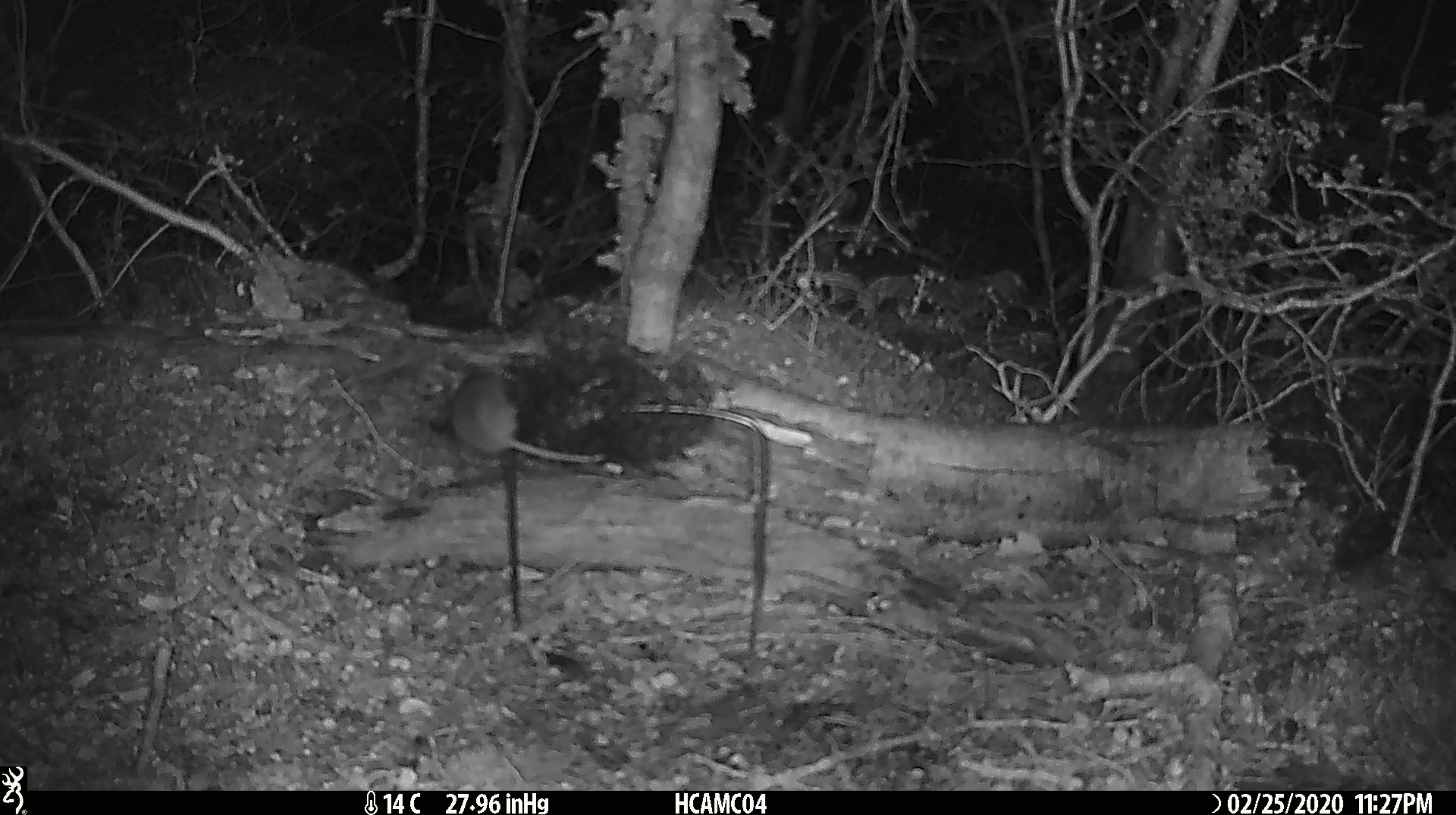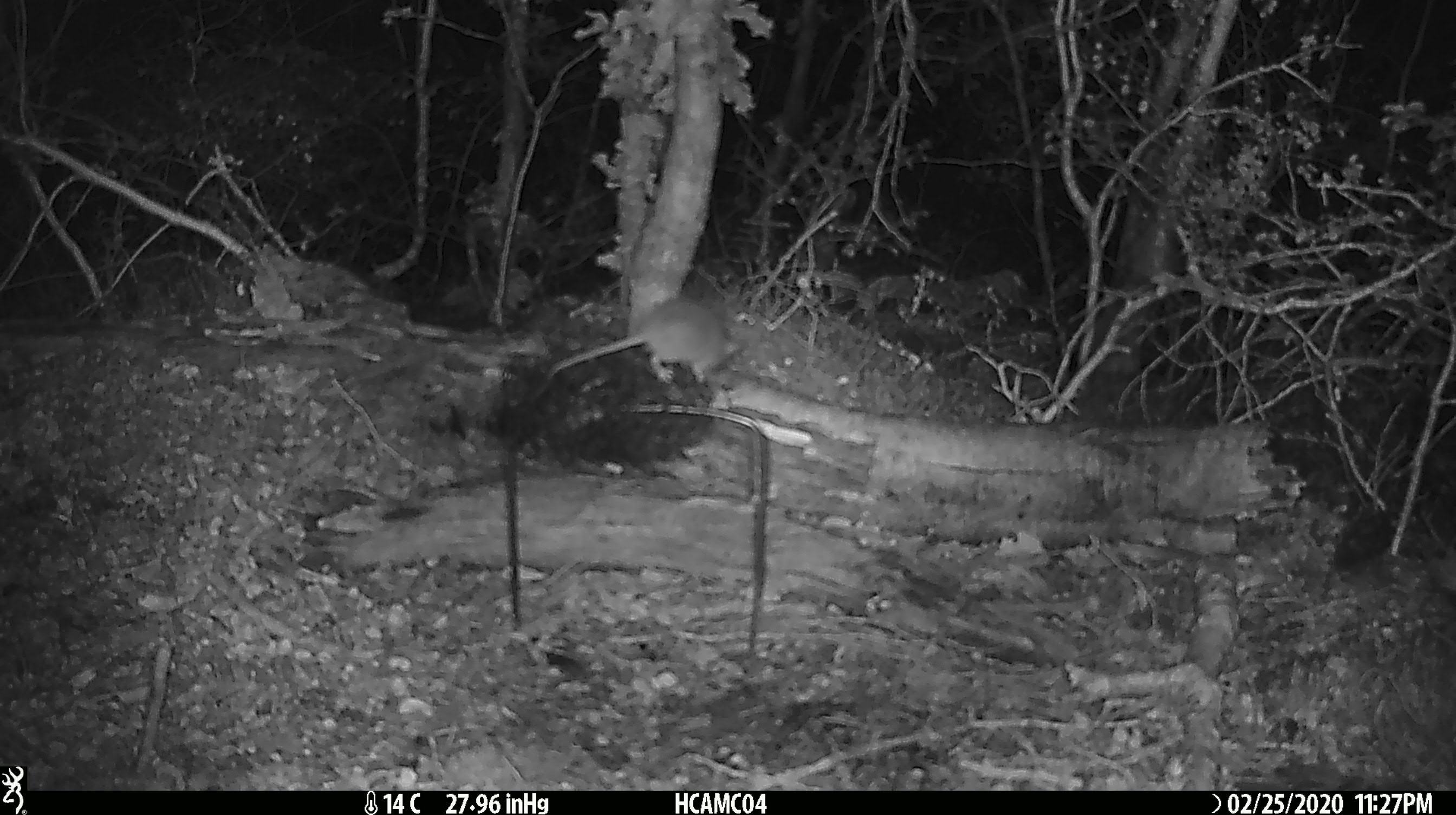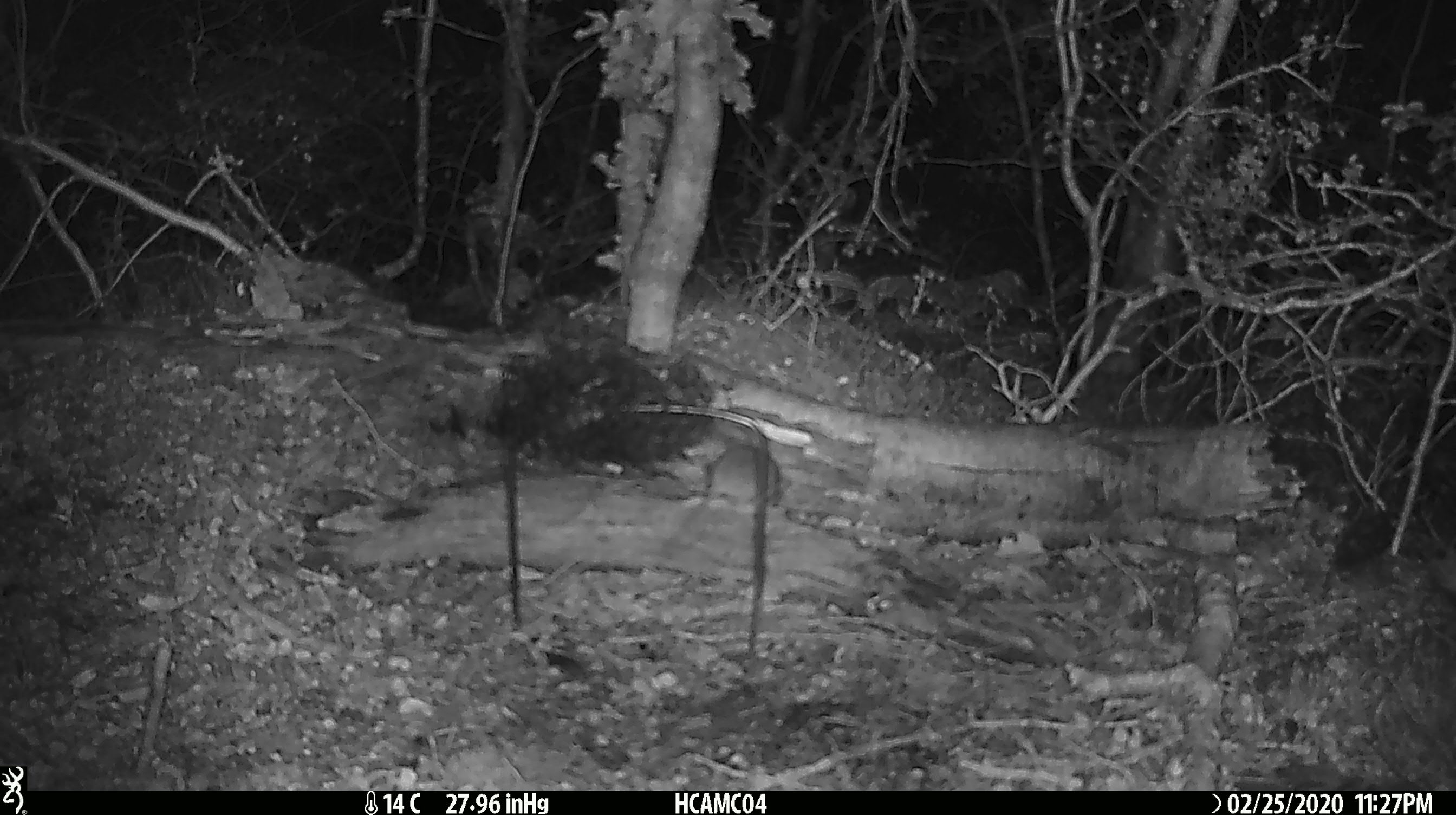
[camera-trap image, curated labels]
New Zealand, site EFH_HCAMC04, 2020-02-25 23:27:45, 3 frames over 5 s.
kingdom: Animalia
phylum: Chordata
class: Mammalia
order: Rodentia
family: Muridae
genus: Mus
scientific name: Mus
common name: mouse